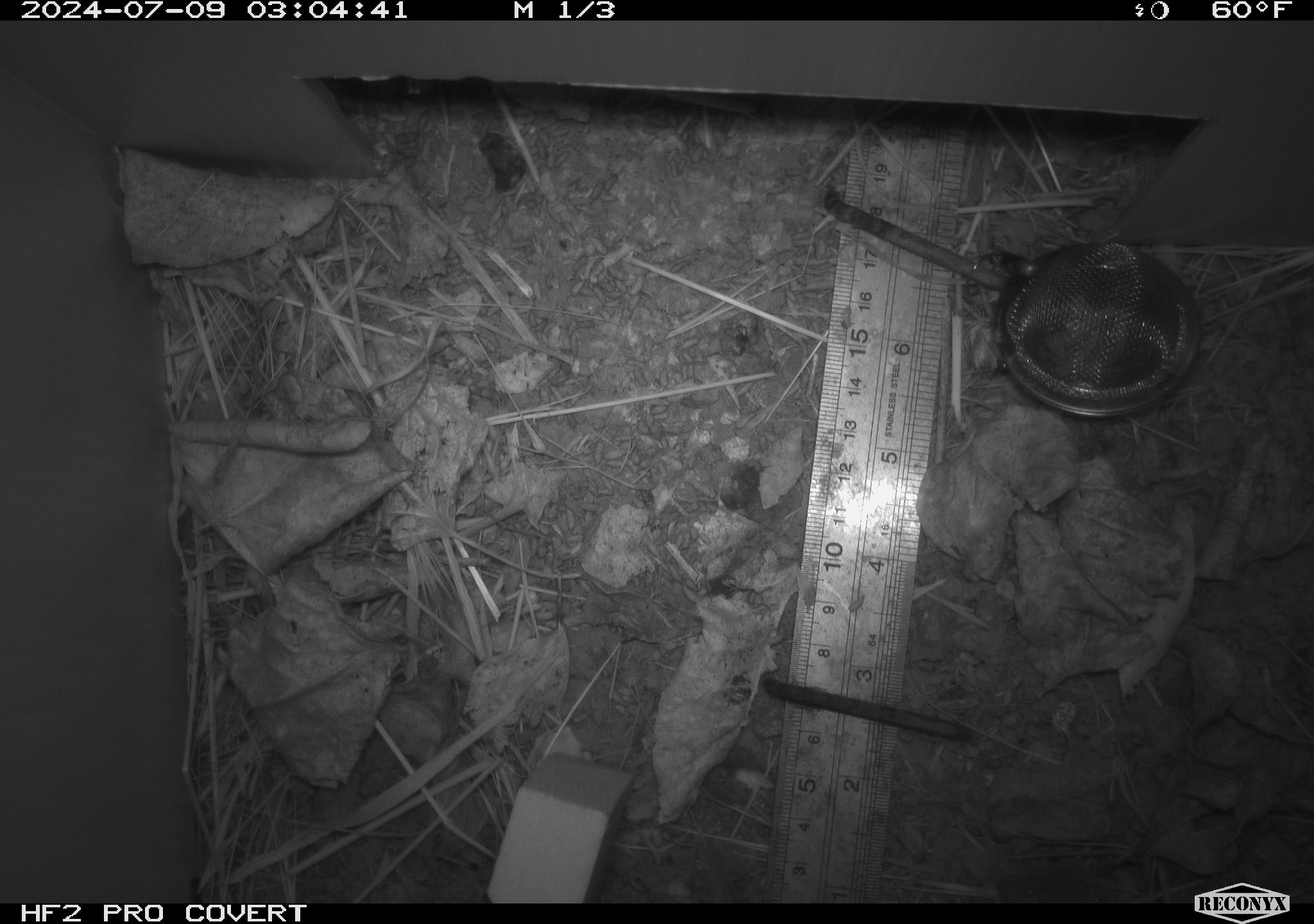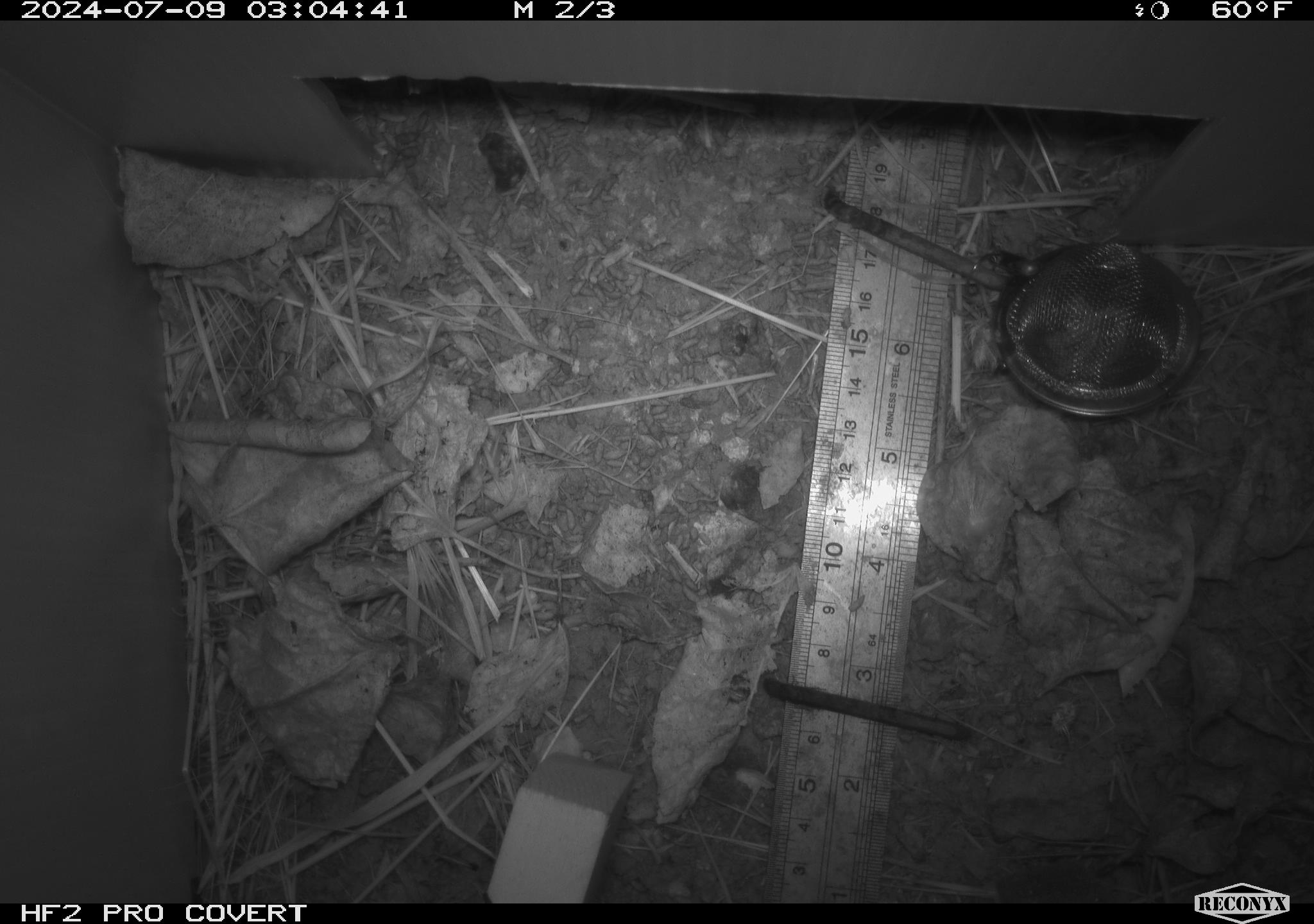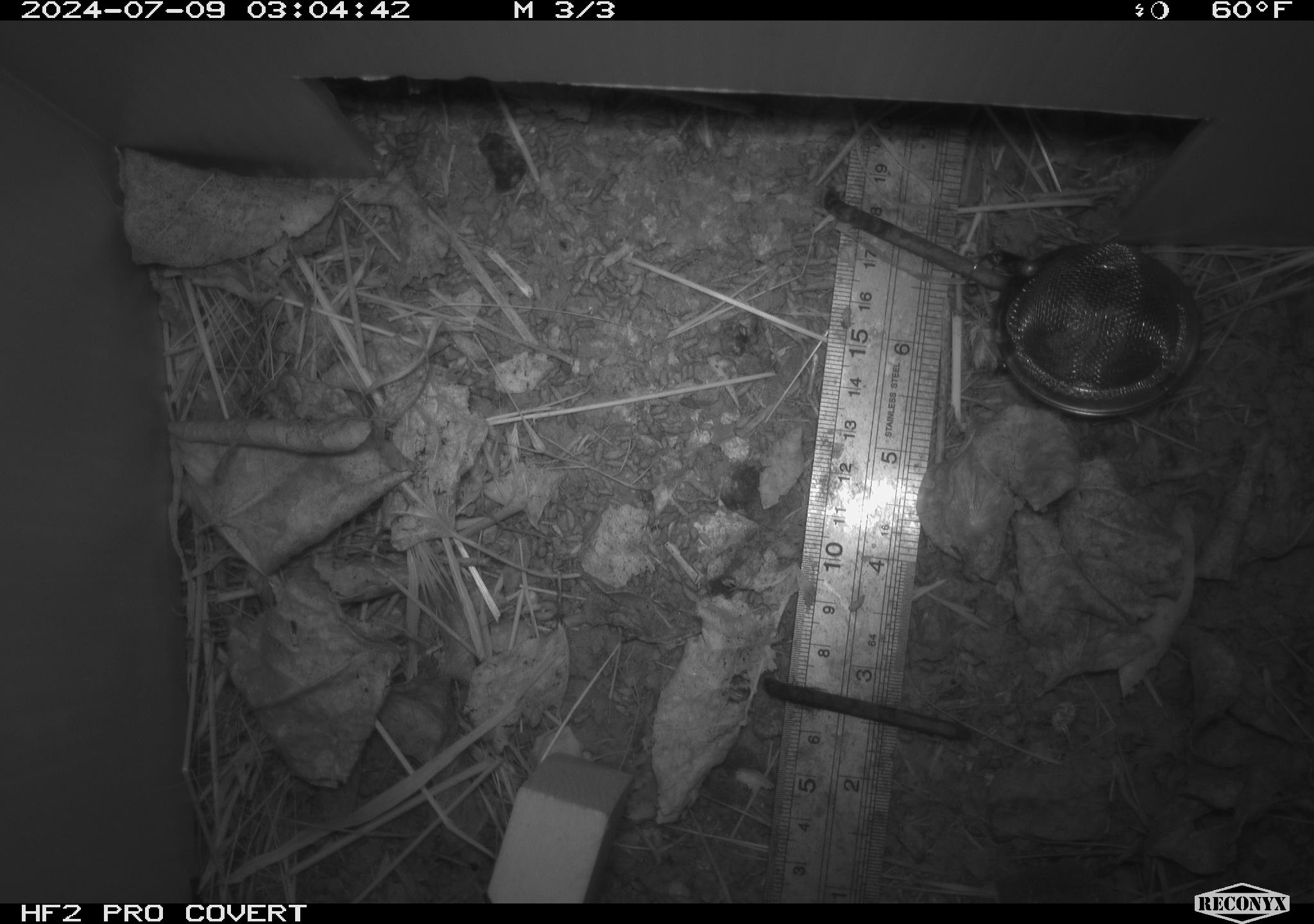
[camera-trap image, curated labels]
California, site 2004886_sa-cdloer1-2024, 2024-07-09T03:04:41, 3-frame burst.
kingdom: Animalia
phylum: Chordata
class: Mammalia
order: Rodentia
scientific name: Rodentia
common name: mouse species